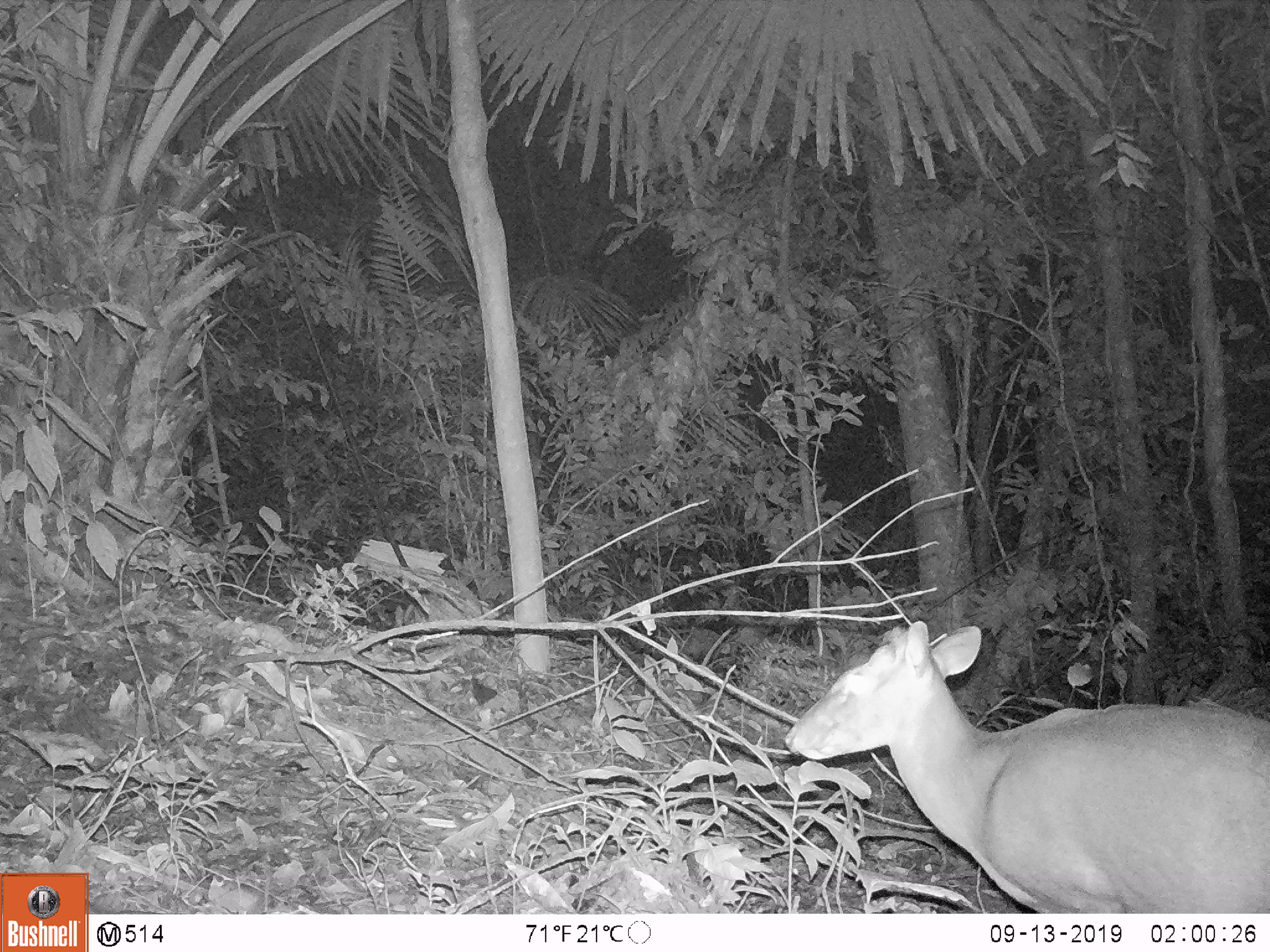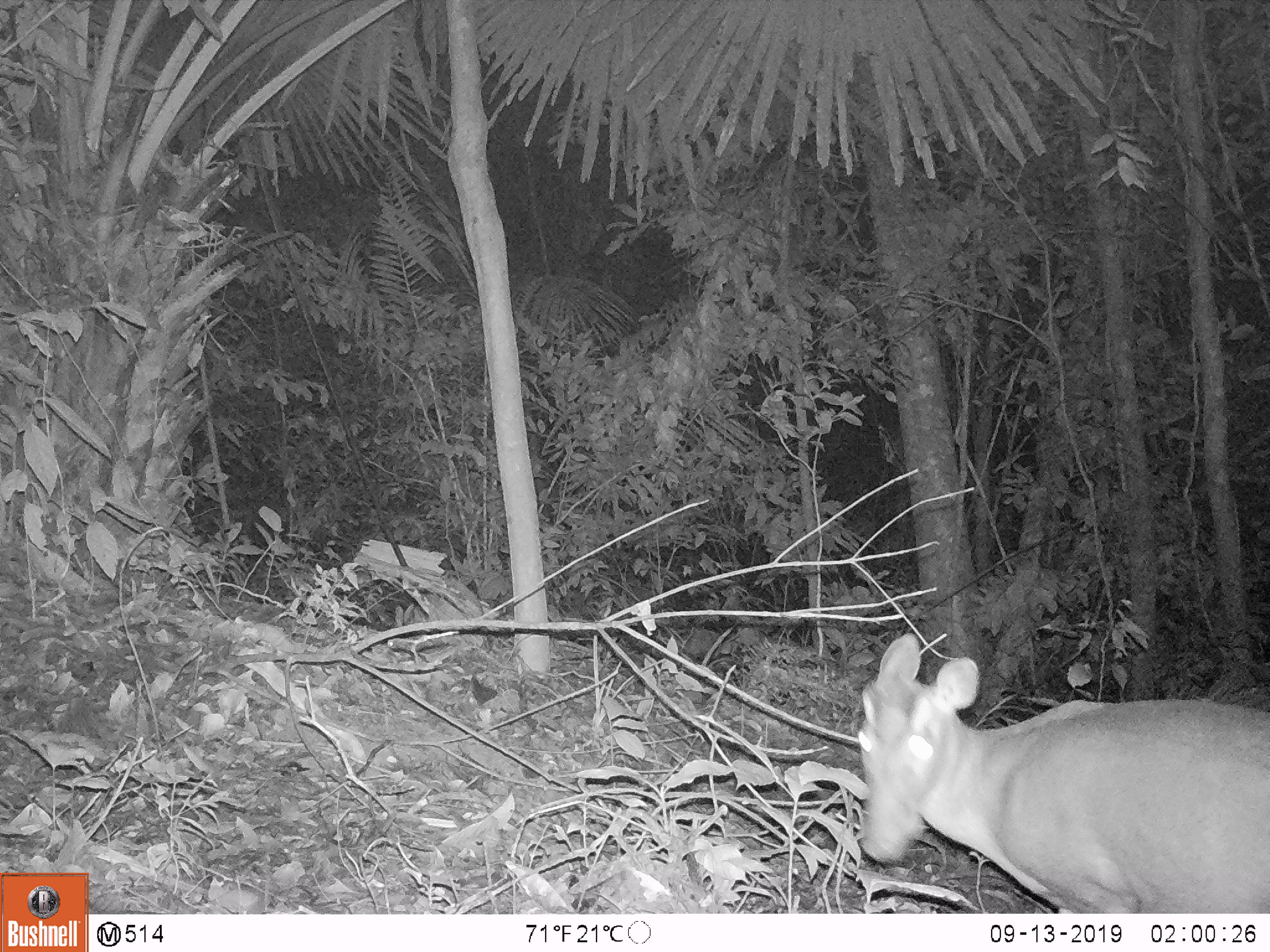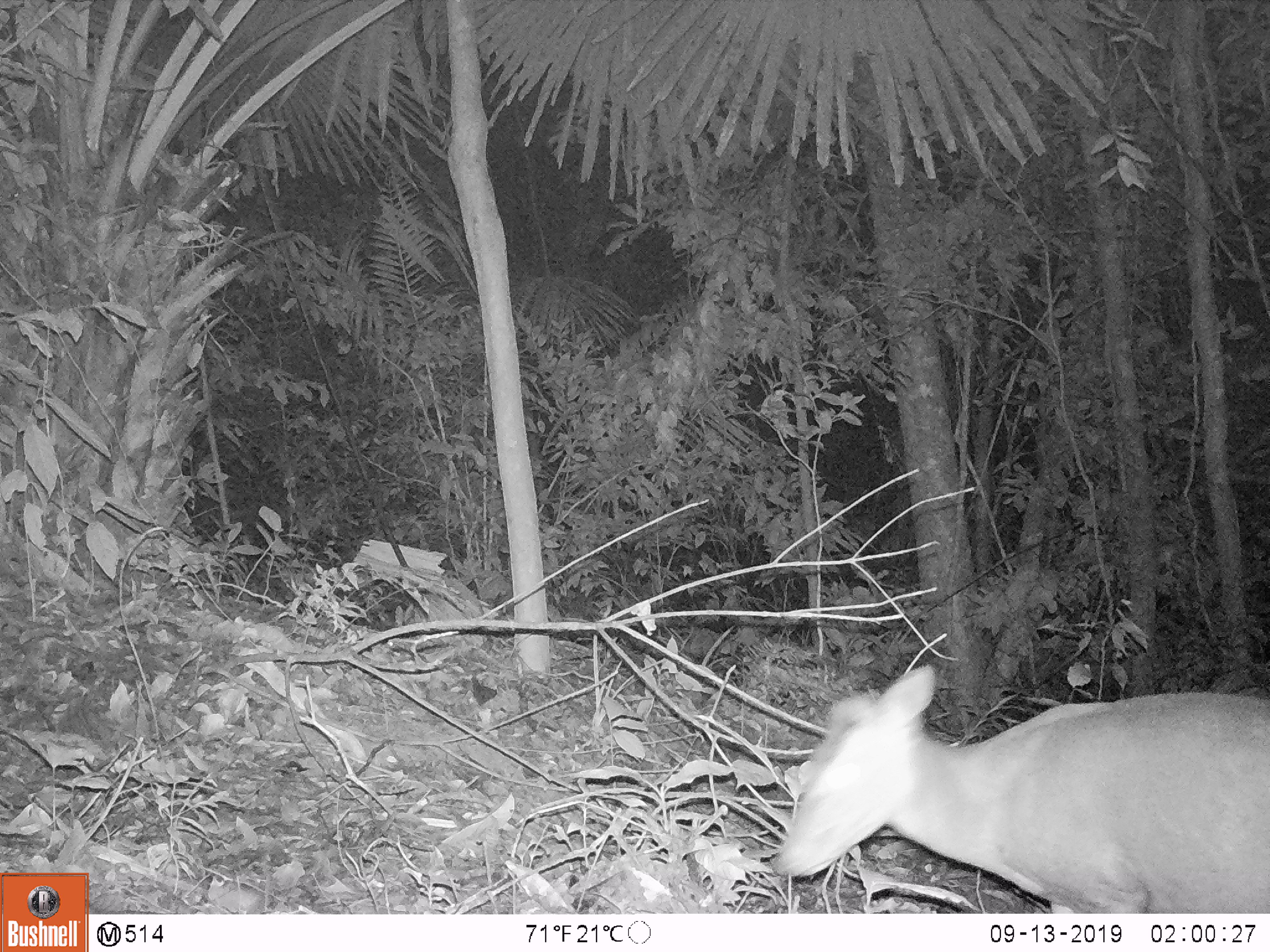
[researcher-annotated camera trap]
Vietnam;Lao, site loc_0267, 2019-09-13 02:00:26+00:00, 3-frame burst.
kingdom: Animalia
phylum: Chordata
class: Mammalia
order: Artiodactyla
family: Cervidae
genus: Muntiacus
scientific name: Muntiacus rooseveltorum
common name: roosevelt's muntjac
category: roosevelts muntjac group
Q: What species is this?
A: Roosevelts muntjac group (roosevelt's muntjac) (Muntiacus rooseveltorum).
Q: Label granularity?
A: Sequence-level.